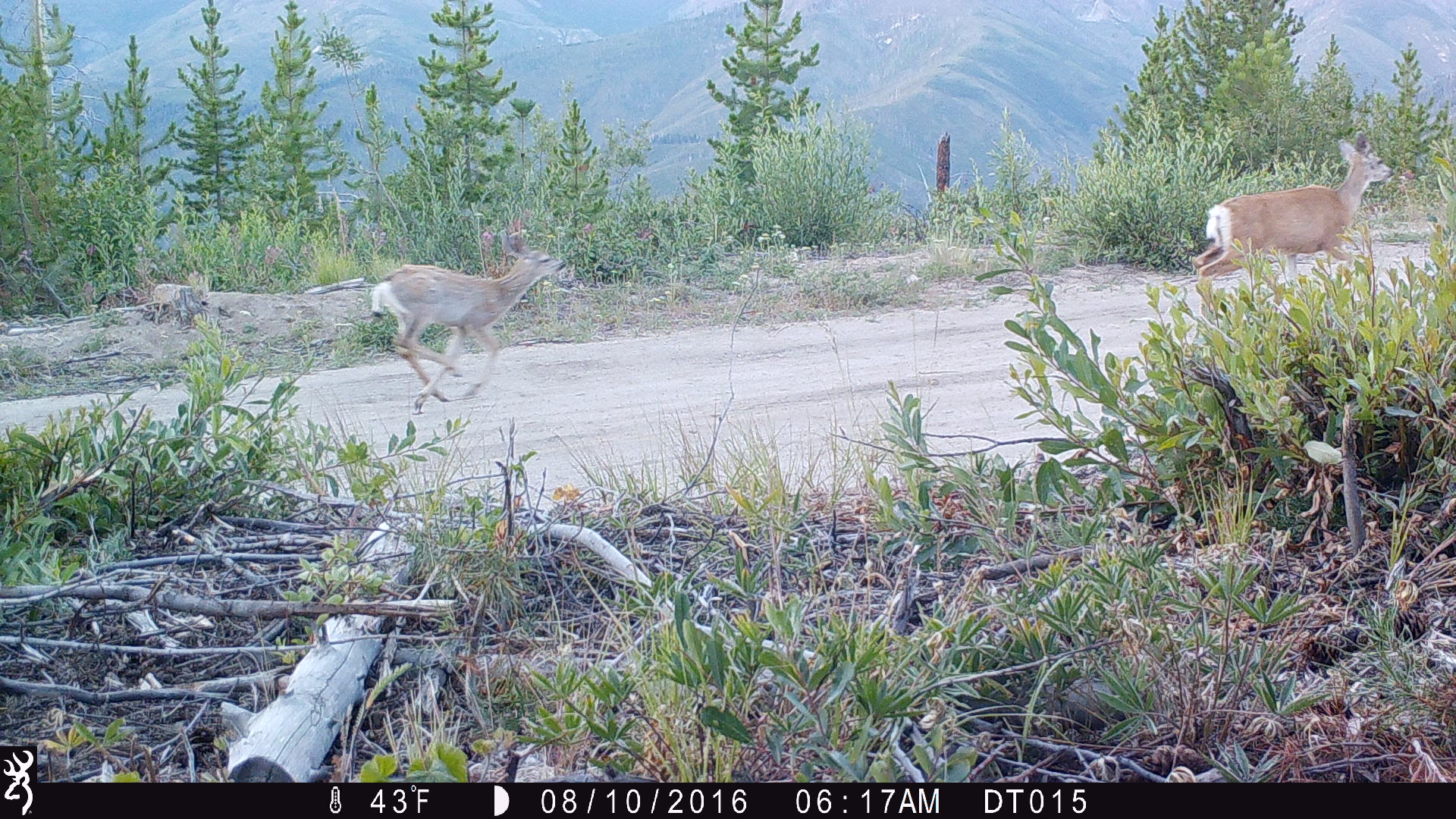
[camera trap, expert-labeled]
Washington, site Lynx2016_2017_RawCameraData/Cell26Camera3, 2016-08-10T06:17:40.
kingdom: Animalia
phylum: Chordata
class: Mammalia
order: Artiodactyla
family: Cervidae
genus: Odocoileus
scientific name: Odocoileus hemionus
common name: mule deer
Odocoileus hemionus (mule deer). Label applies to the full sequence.